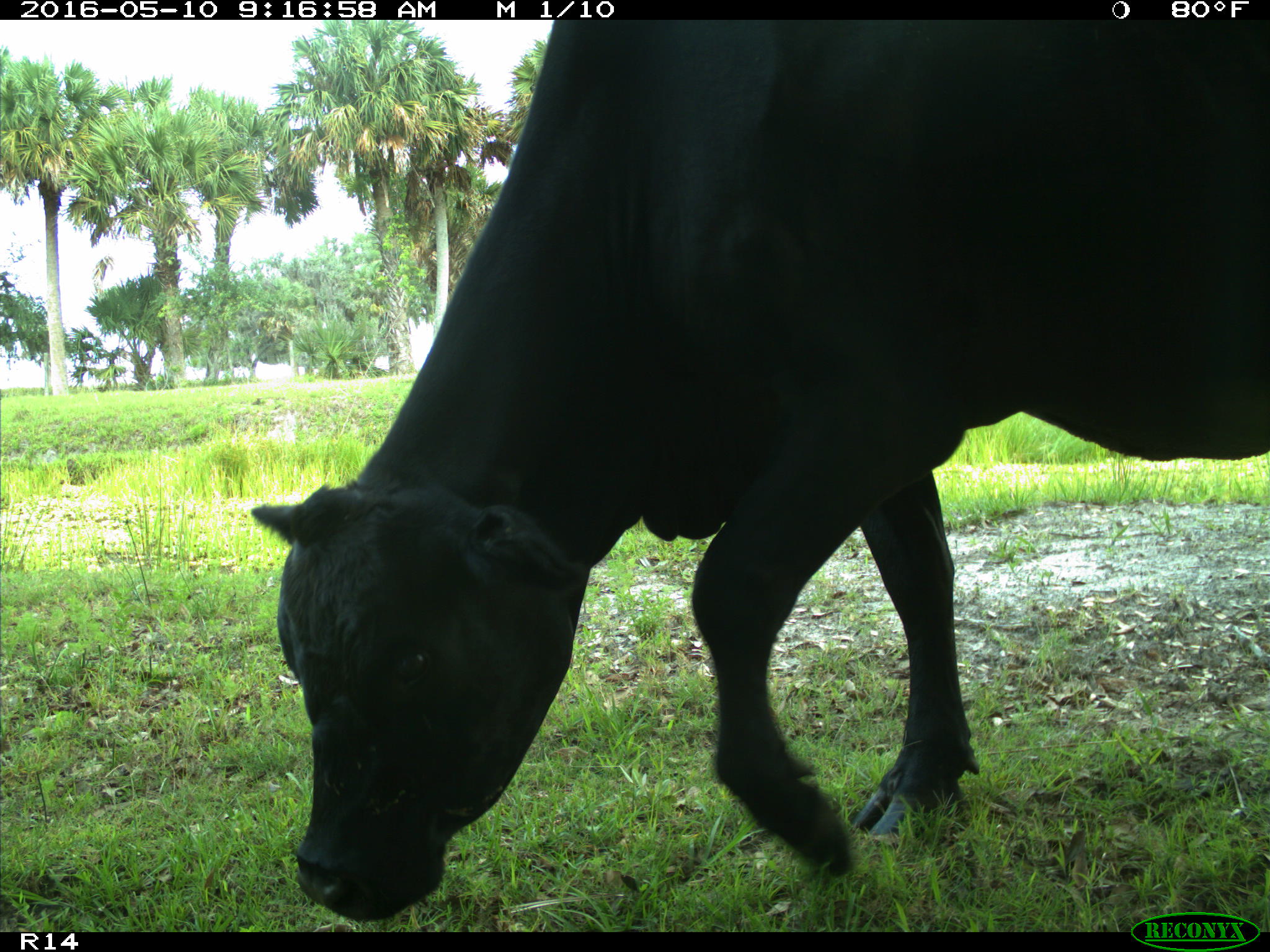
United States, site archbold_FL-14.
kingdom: Animalia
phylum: Chordata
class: Mammalia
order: Artiodactyla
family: Bovidae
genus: Bos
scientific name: Bos taurus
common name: domestic cow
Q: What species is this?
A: Bos taurus (domestic cow).